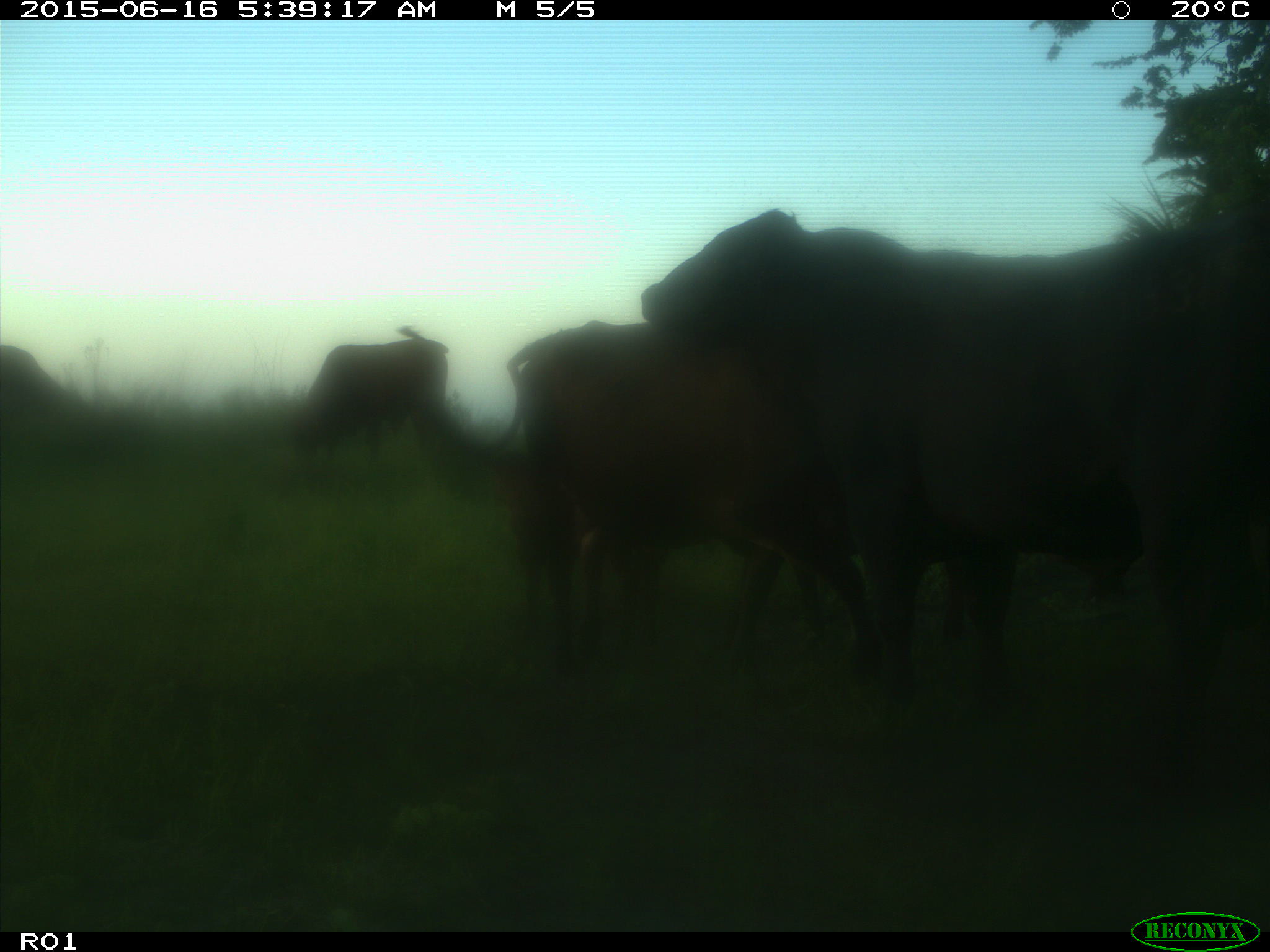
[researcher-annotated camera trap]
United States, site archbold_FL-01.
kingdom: Animalia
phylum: Chordata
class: Mammalia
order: Artiodactyla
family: Bovidae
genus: Bos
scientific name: Bos taurus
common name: domestic cow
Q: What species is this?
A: Bos taurus (domestic cow).